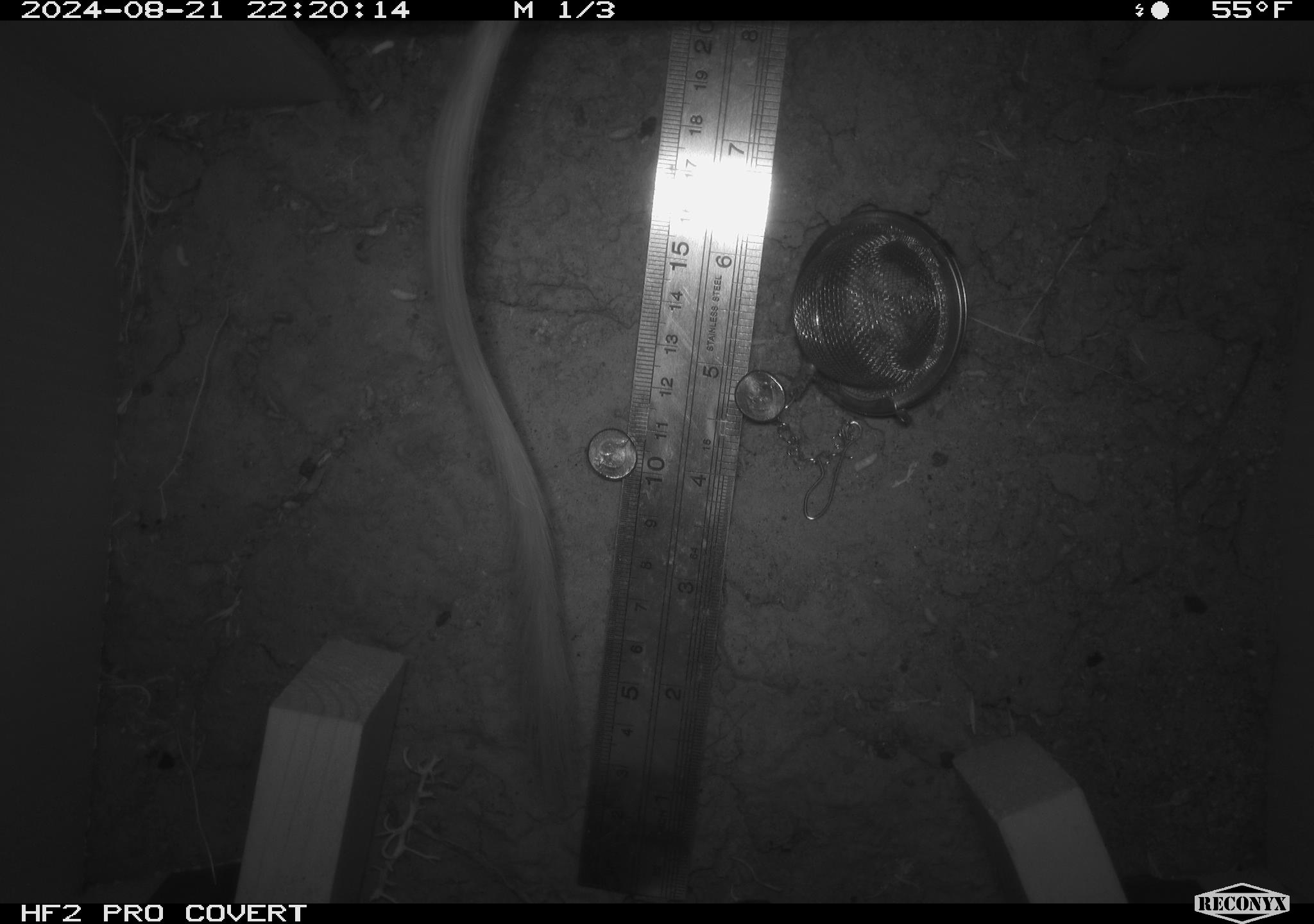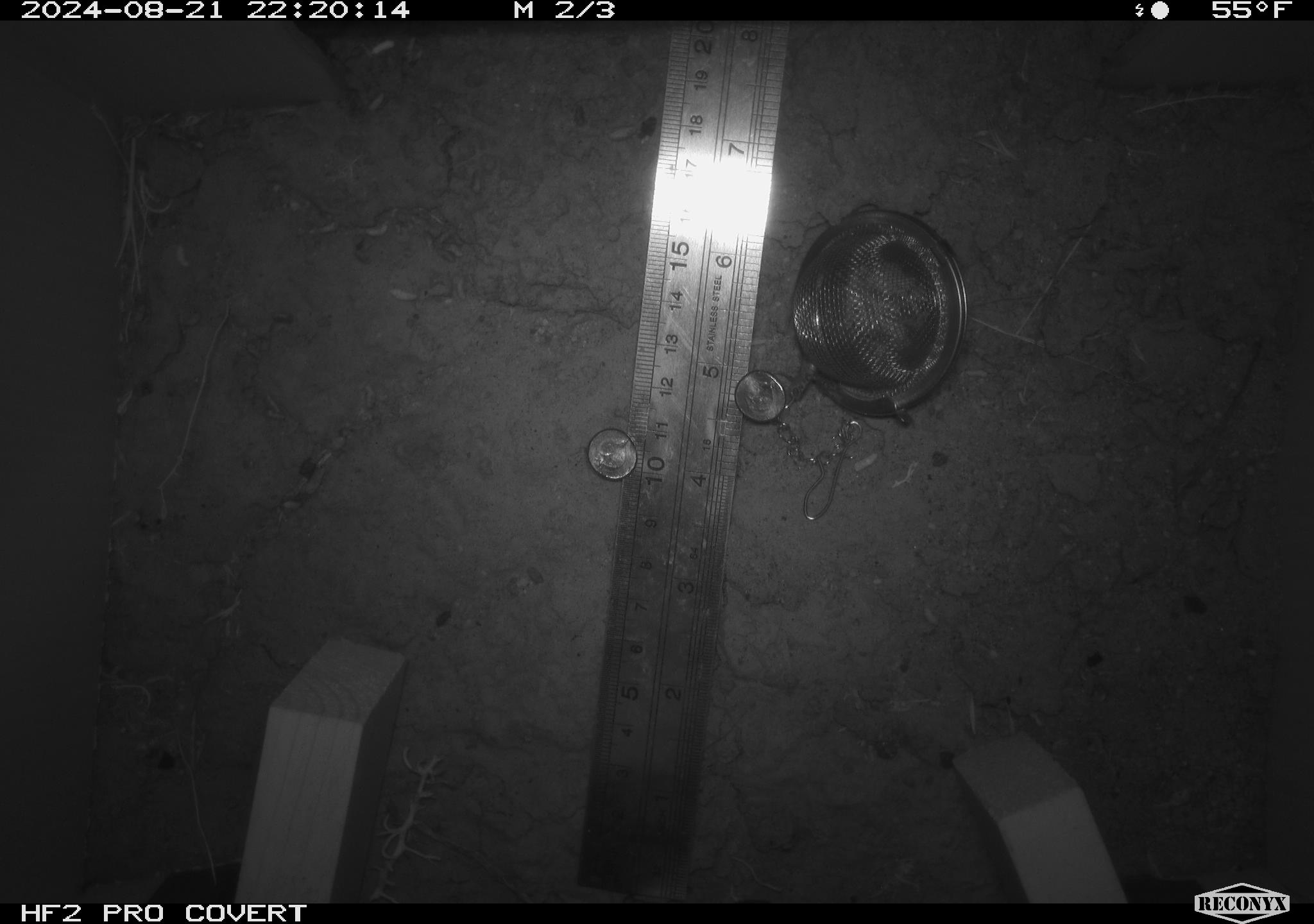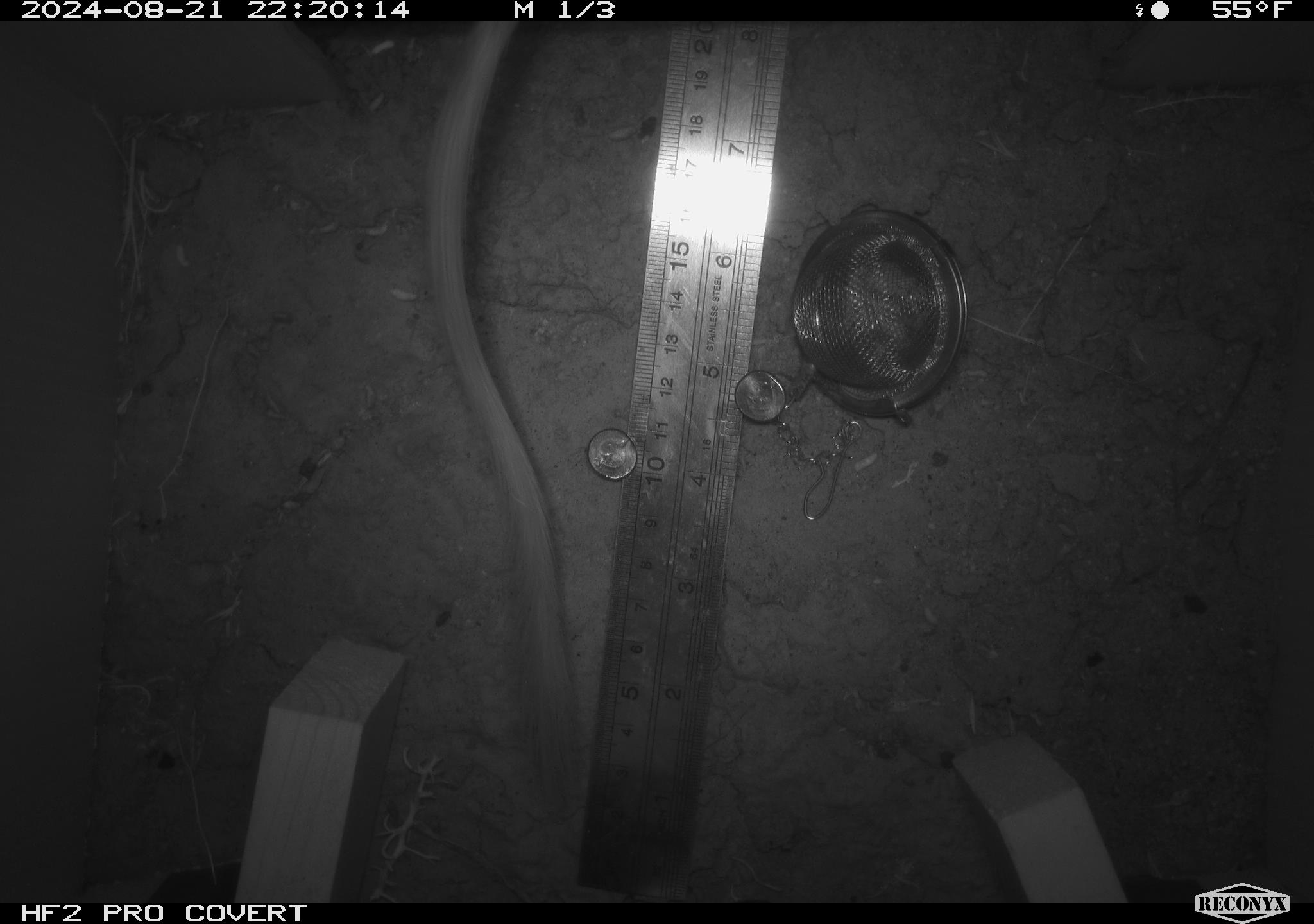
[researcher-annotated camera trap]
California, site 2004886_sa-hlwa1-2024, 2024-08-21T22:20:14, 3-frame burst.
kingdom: Animalia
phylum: Chordata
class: Mammalia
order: Rodentia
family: Heteromyidae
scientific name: Heteromyidae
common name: kangaroo rats and pocket mice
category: heteromyidae family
Heteromyidae family (kangaroo rats and pocket mice) (Heteromyidae).